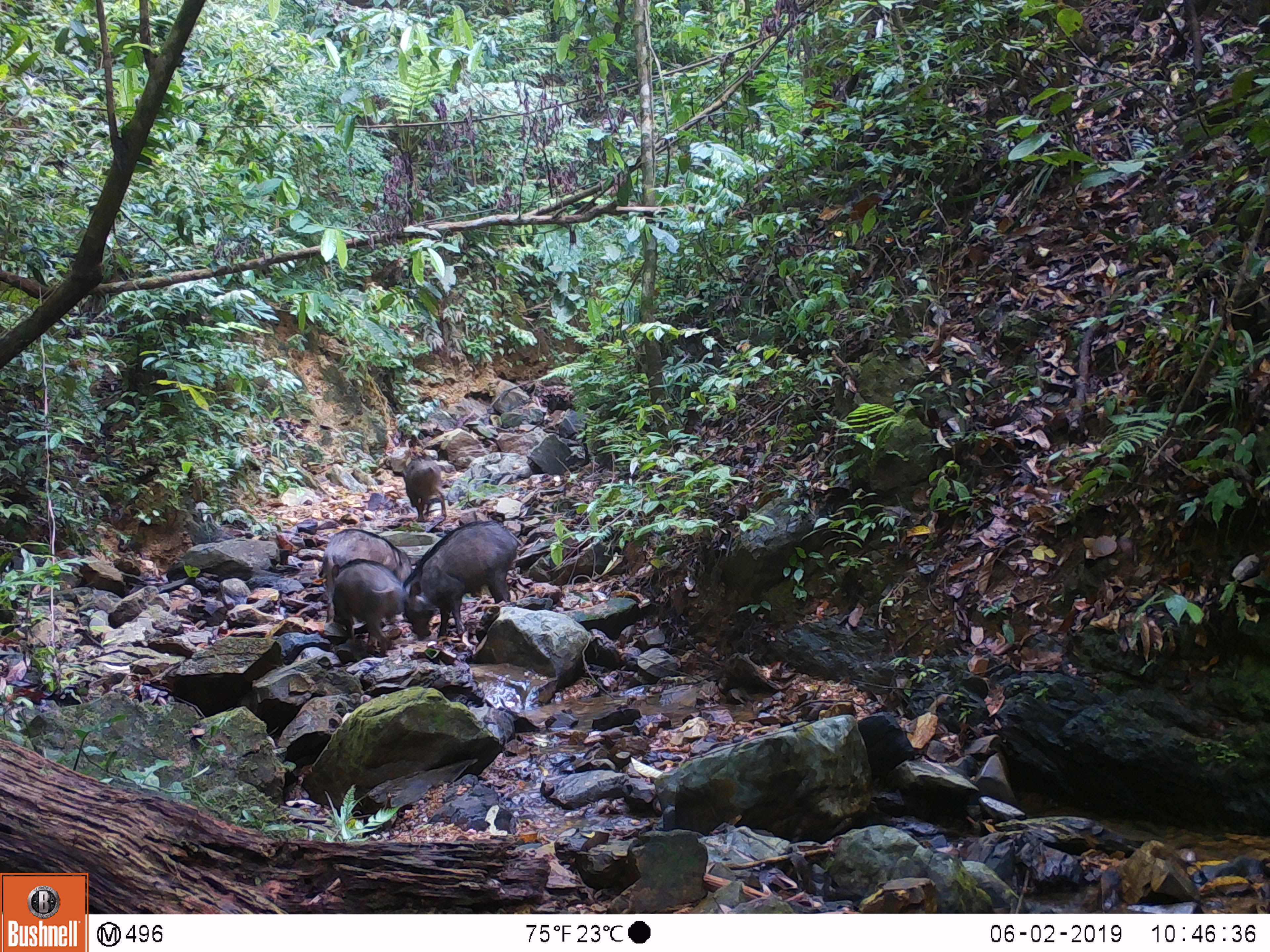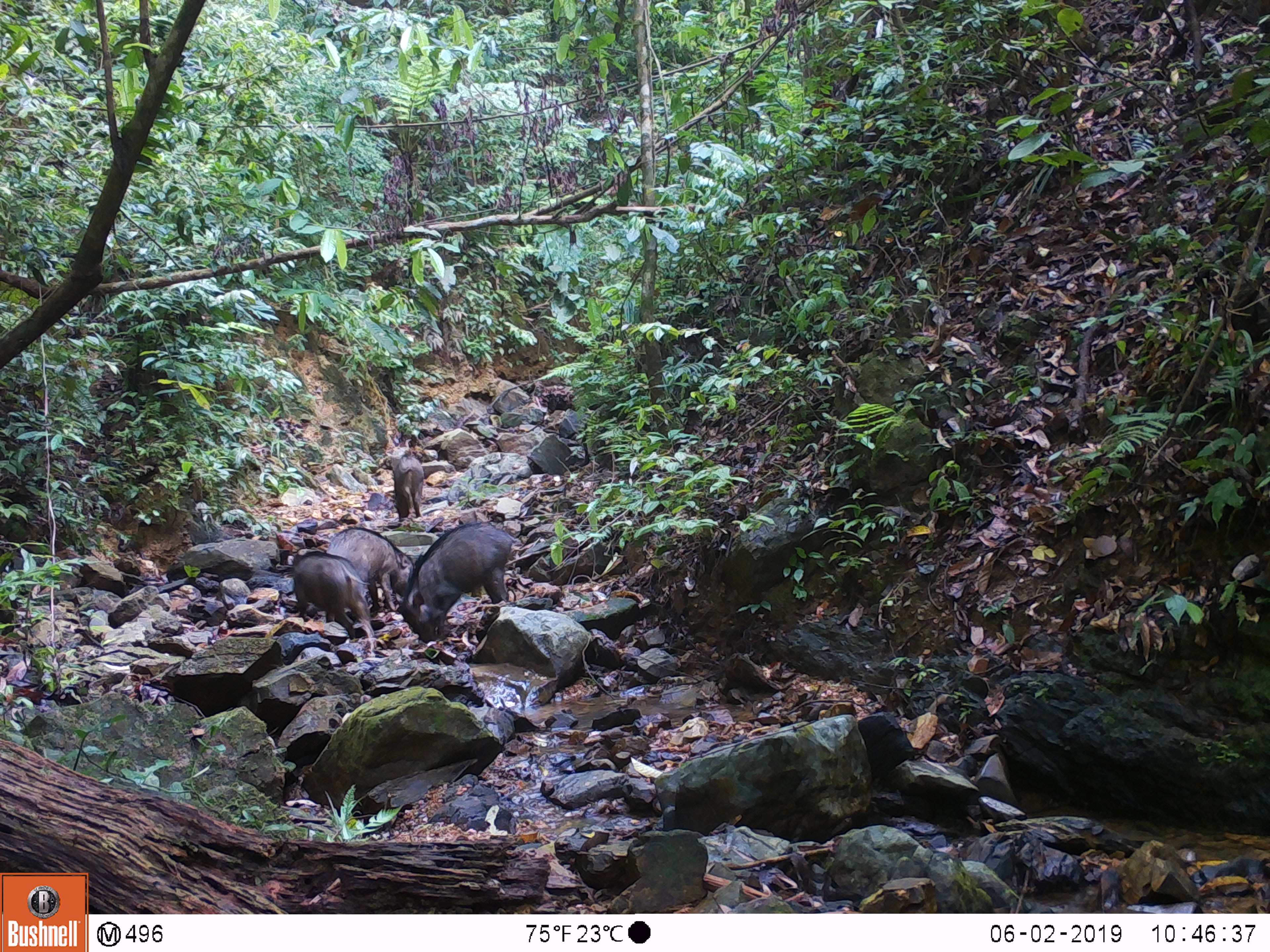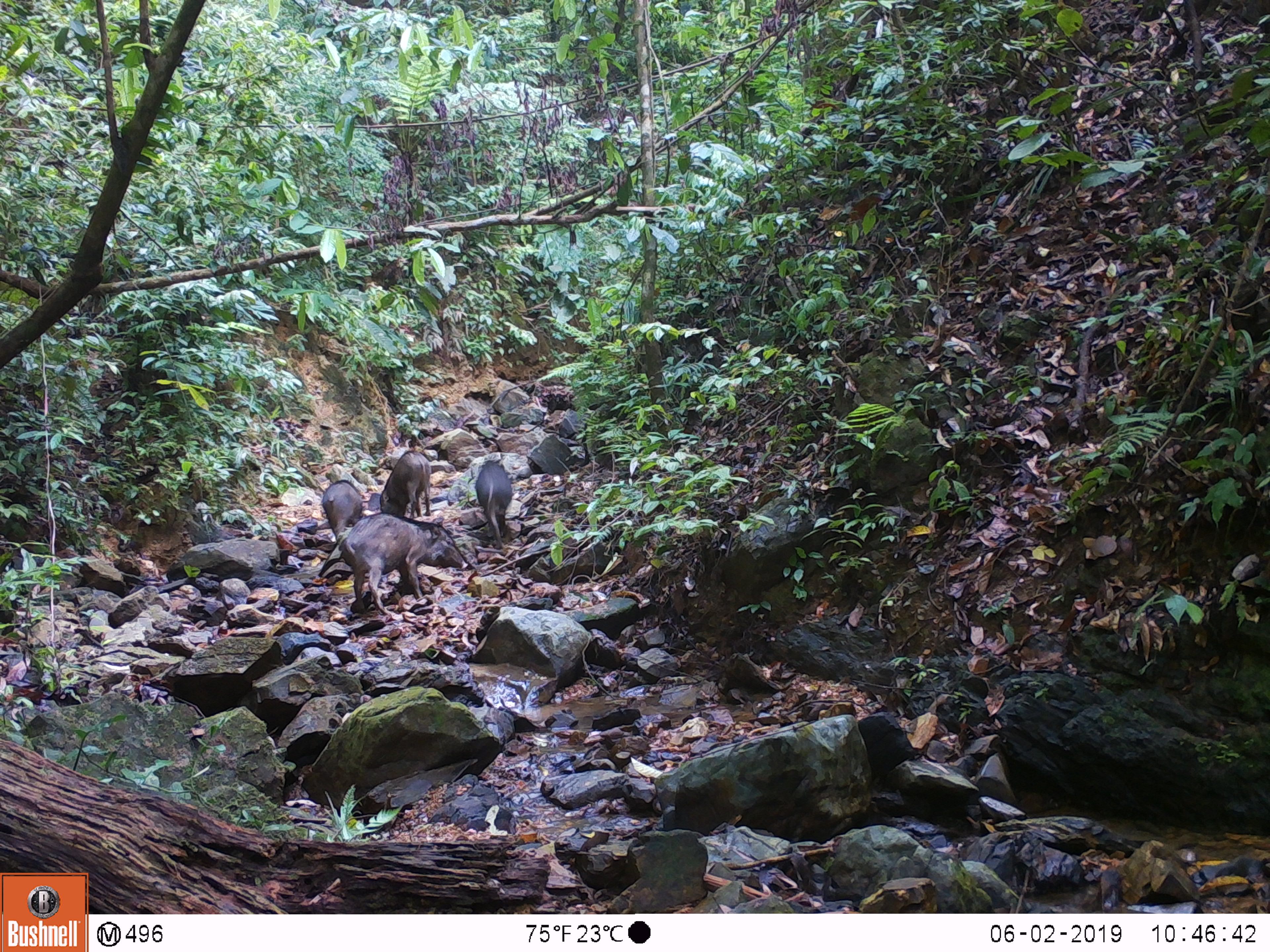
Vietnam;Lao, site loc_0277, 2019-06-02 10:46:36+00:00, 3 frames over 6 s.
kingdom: Animalia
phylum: Chordata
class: Mammalia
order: Artiodactyla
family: Suidae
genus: Sus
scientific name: Sus scrofa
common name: eurasian wild pig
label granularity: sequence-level